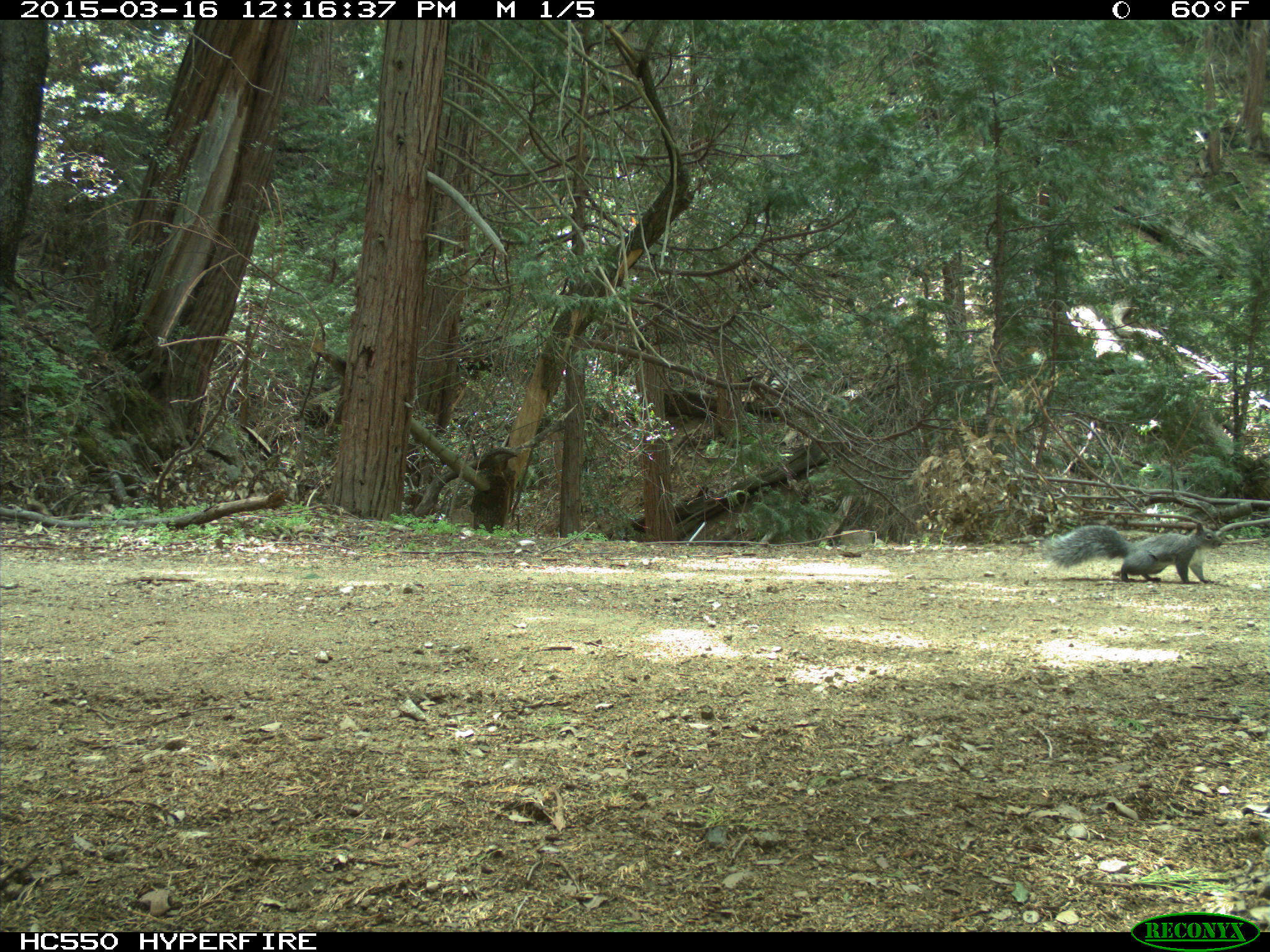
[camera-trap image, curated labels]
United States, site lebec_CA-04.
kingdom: Animalia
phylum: Chordata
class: Mammalia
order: Rodentia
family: Sciuridae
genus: Sciurus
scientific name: Sciurus carolinensis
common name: eastern gray squirrel